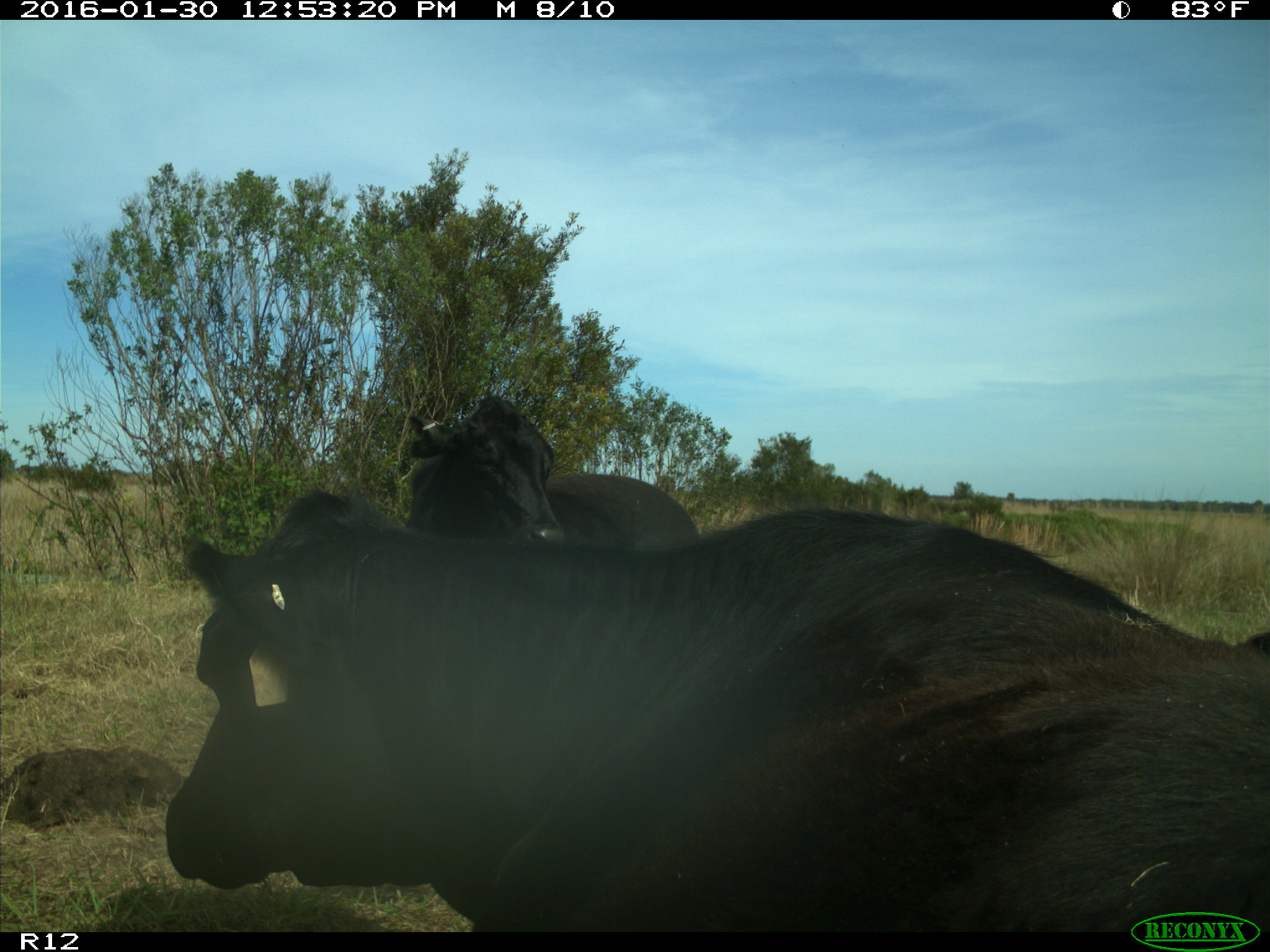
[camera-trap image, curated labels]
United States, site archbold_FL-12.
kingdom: Animalia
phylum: Chordata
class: Mammalia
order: Artiodactyla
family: Bovidae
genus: Bos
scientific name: Bos taurus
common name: domestic cow